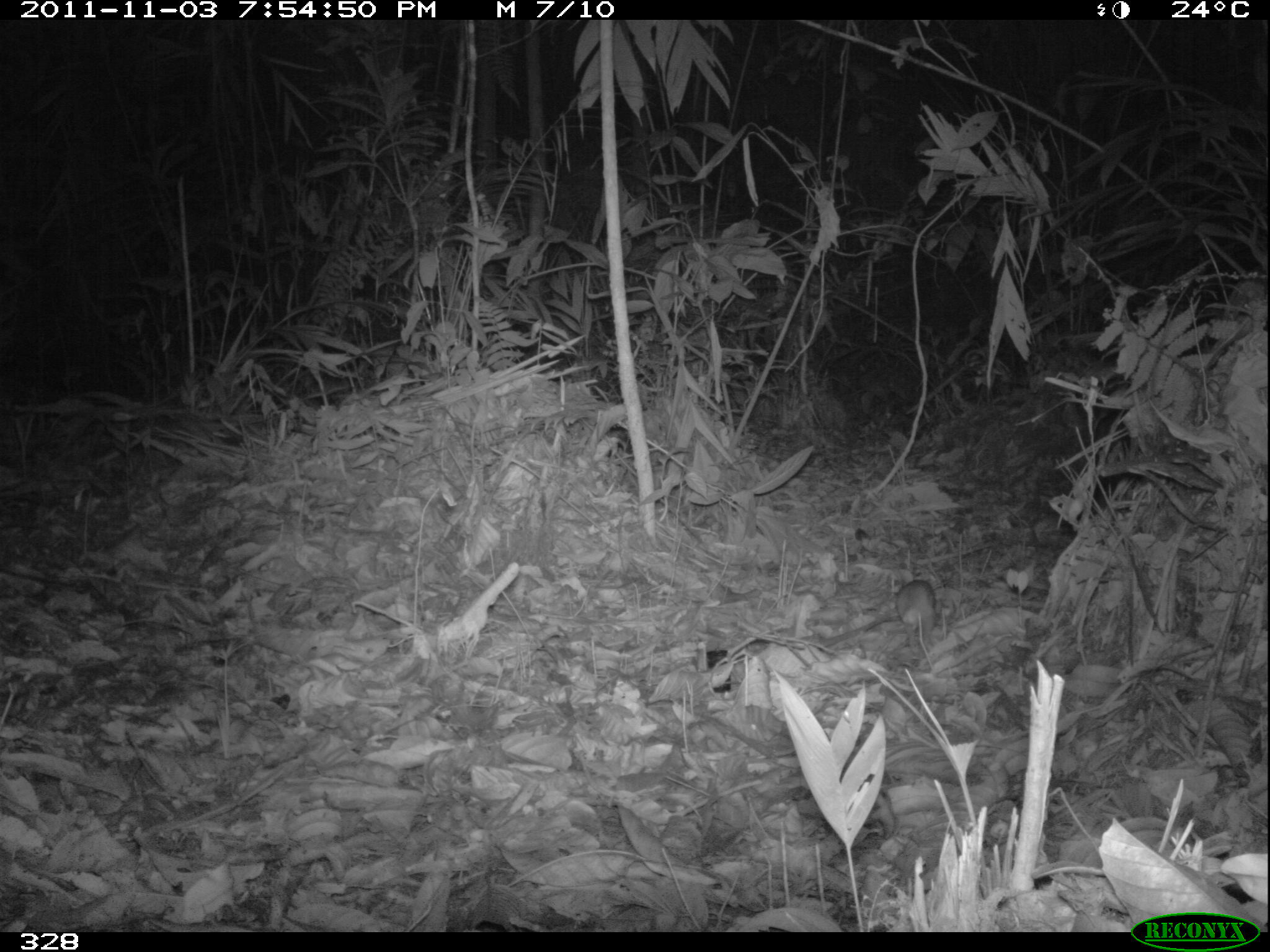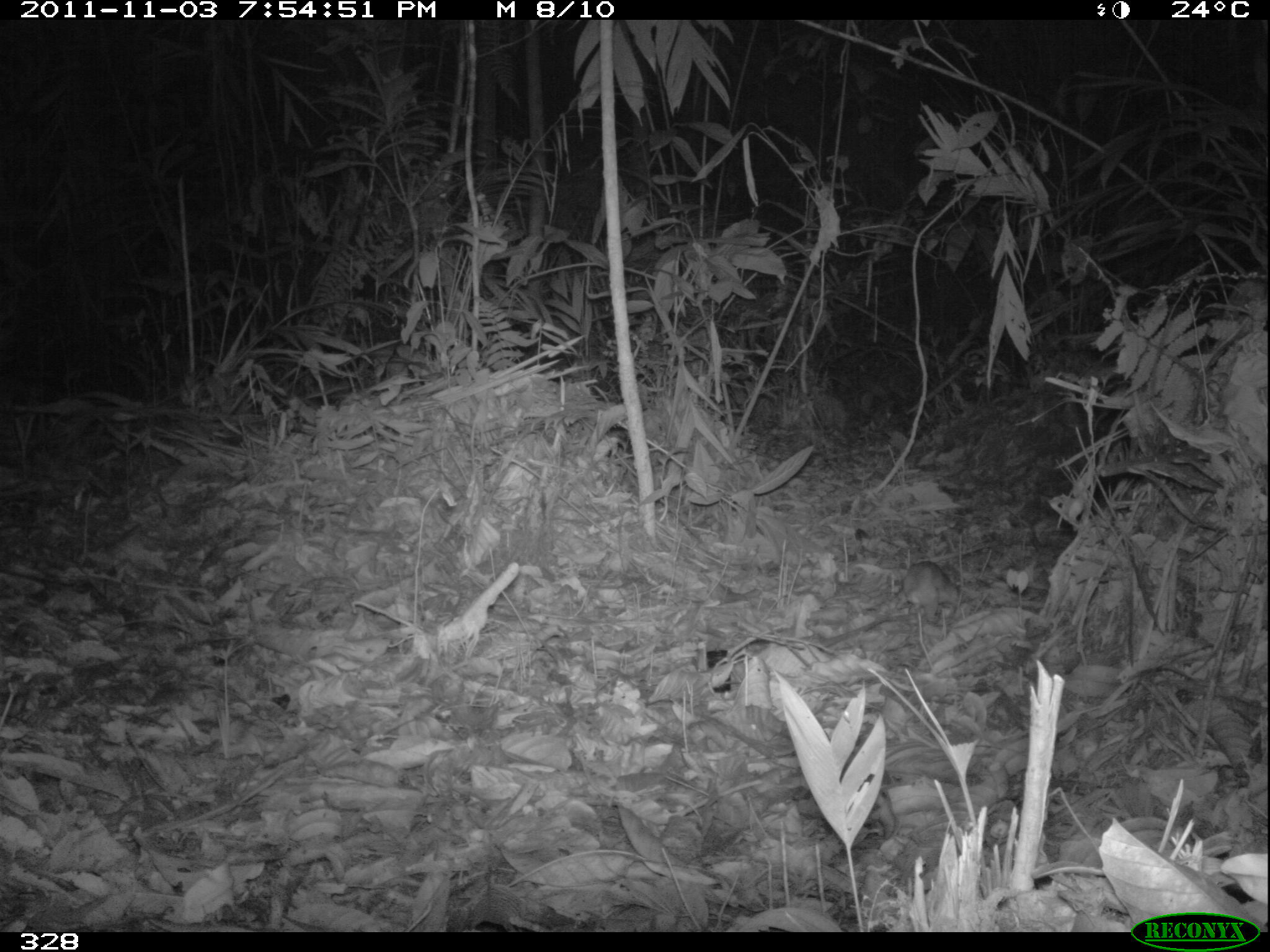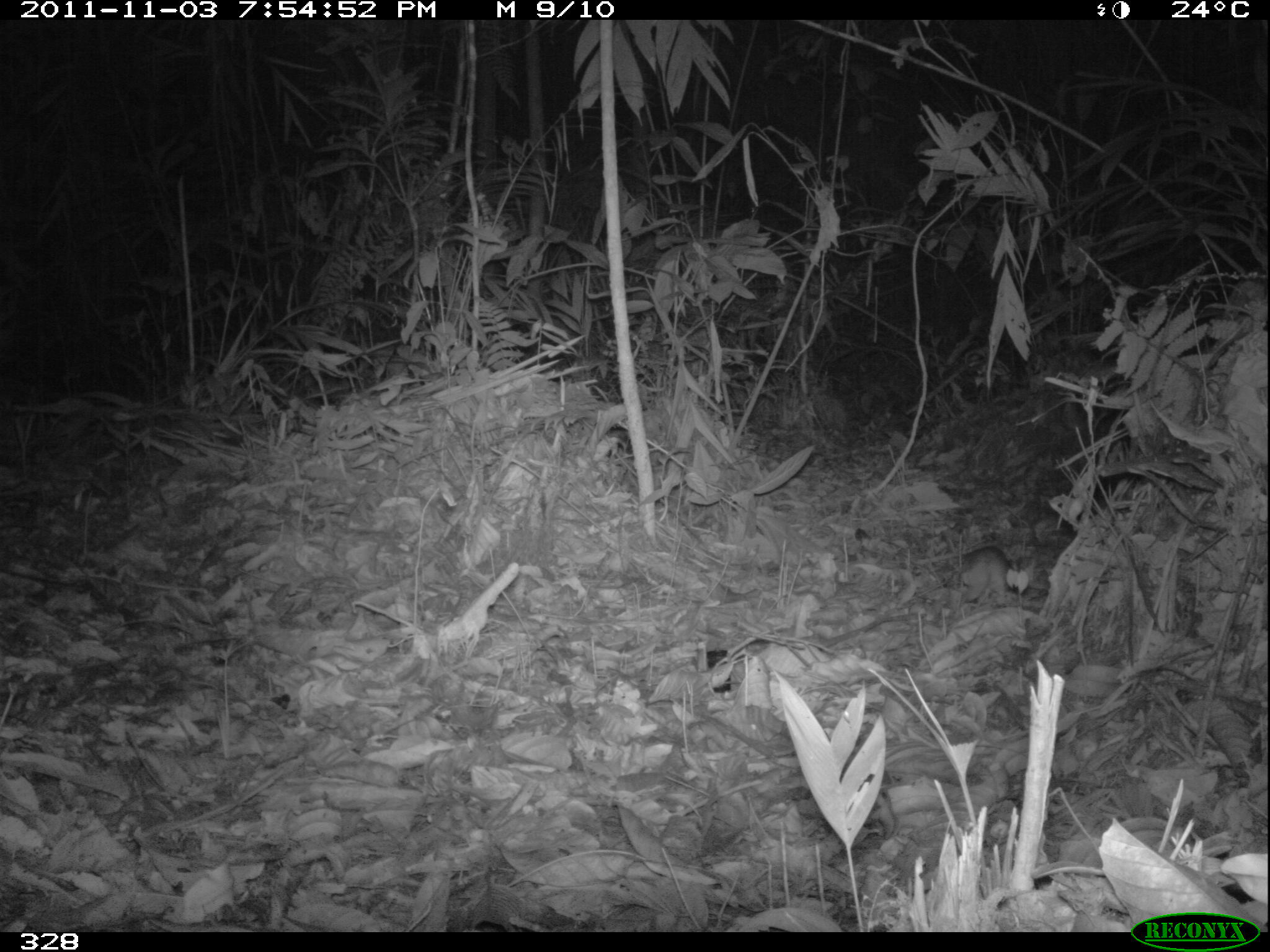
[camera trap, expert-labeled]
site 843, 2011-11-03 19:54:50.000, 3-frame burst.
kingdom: Animalia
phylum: Chordata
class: Mammalia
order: Rodentia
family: Dasyproctidae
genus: Dasyprocta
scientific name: Dasyprocta punctata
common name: central american agouti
Dasyprocta punctata (central american agouti).